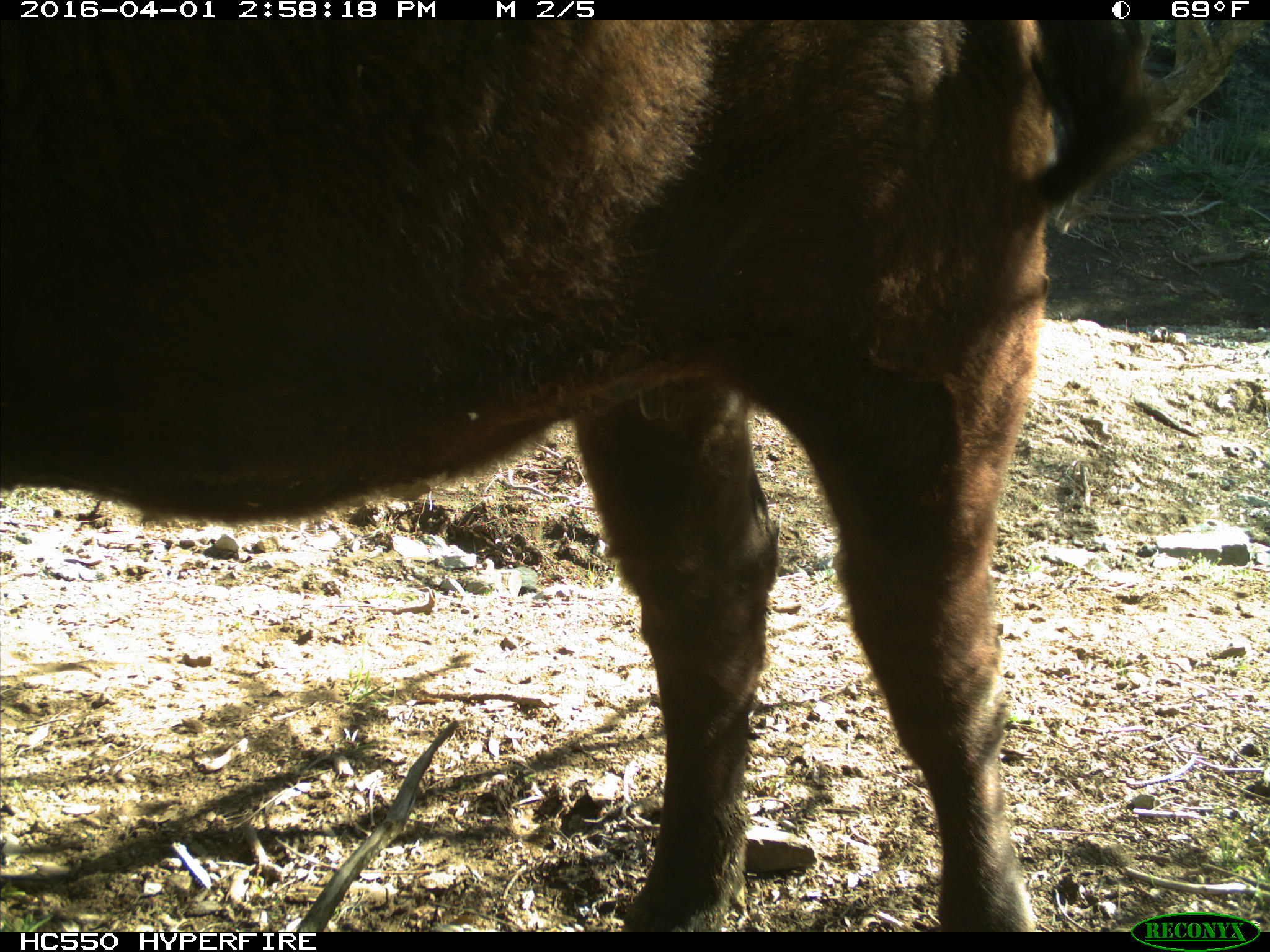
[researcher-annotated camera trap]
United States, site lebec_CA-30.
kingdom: Animalia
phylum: Chordata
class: Mammalia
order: Artiodactyla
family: Bovidae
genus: Bos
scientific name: Bos taurus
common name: domestic cow